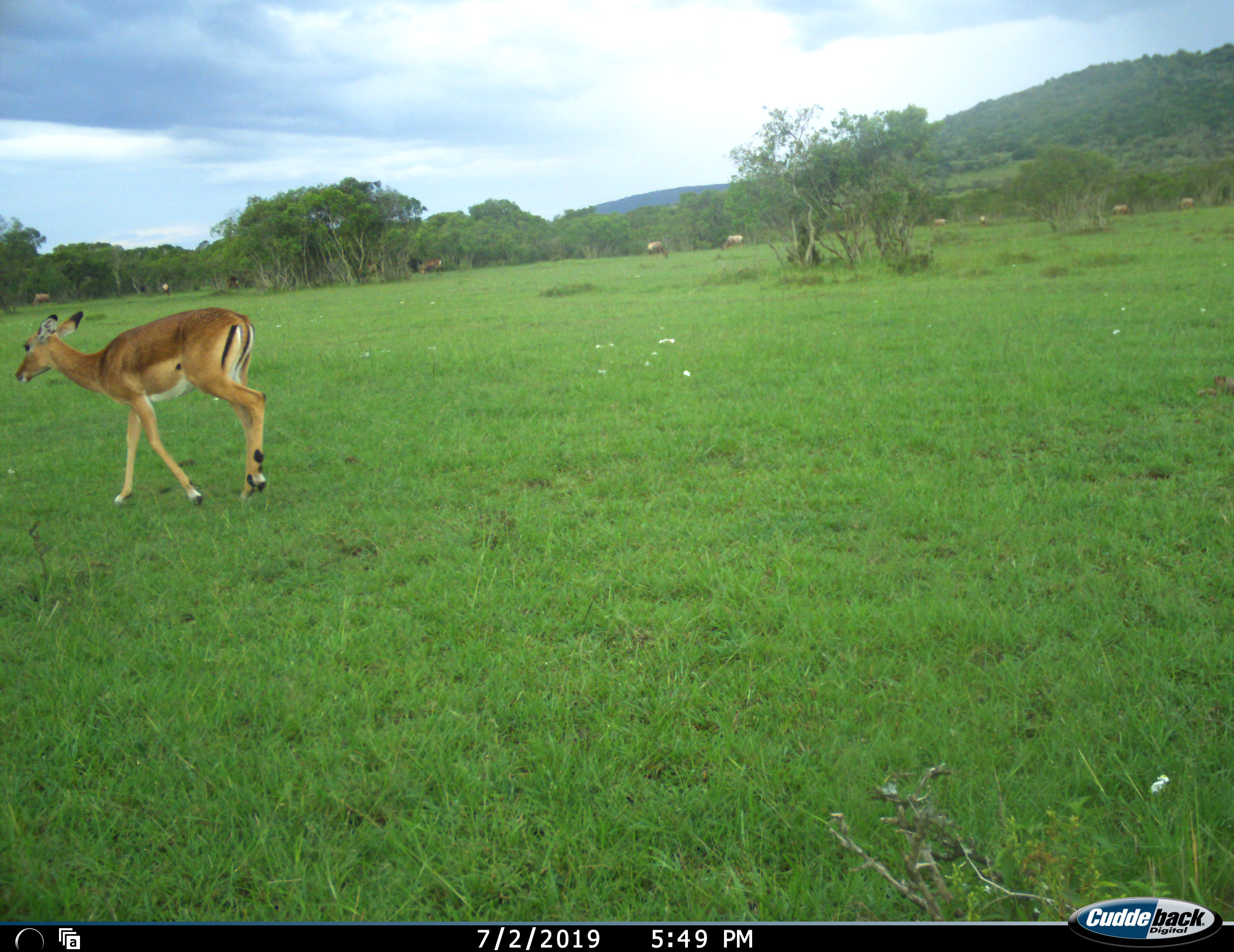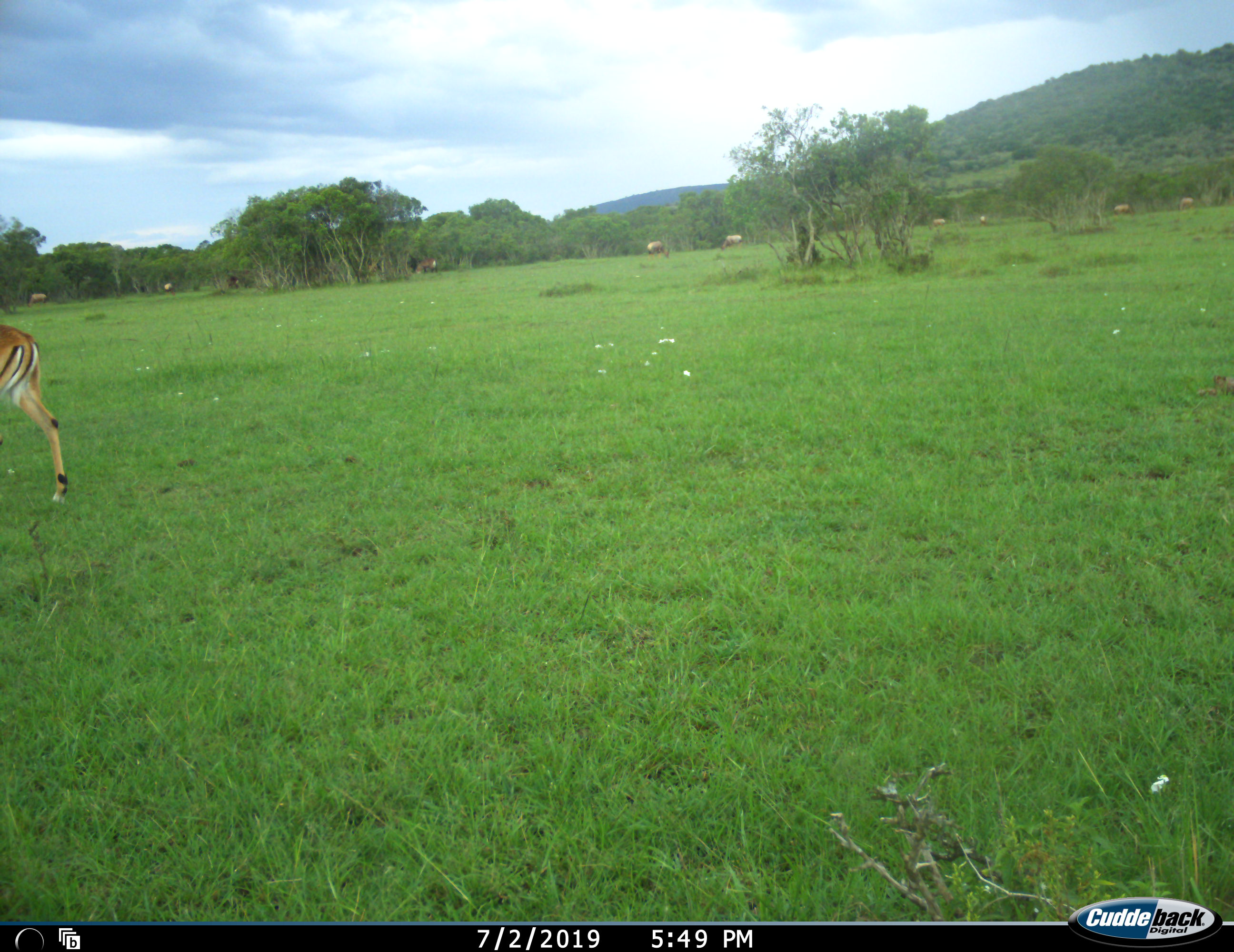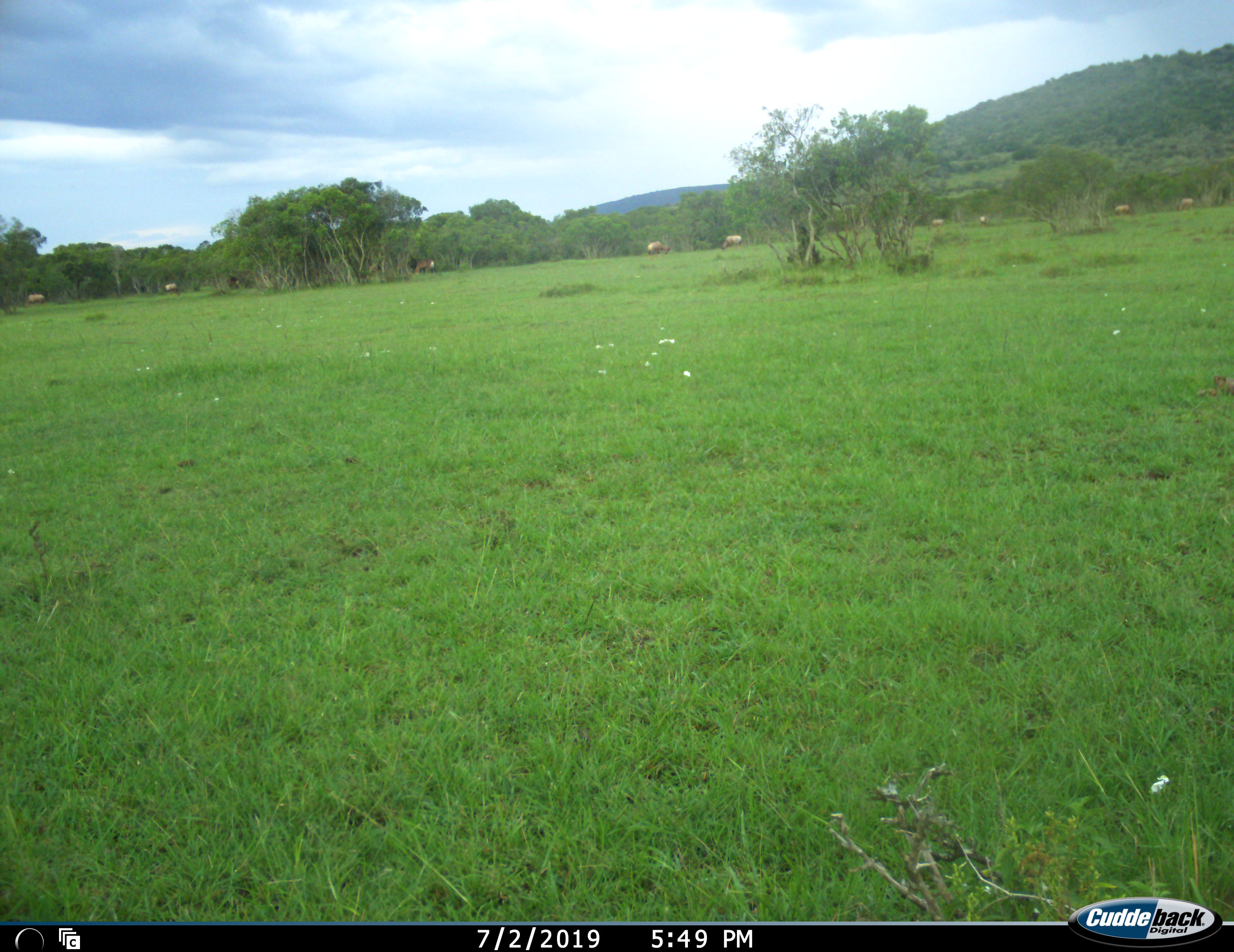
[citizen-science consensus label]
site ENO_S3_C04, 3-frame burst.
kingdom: Animalia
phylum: Chordata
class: Mammalia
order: Artiodactyla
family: Bovidae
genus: Aepyceros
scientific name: Aepyceros melampus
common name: impala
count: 1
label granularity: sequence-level